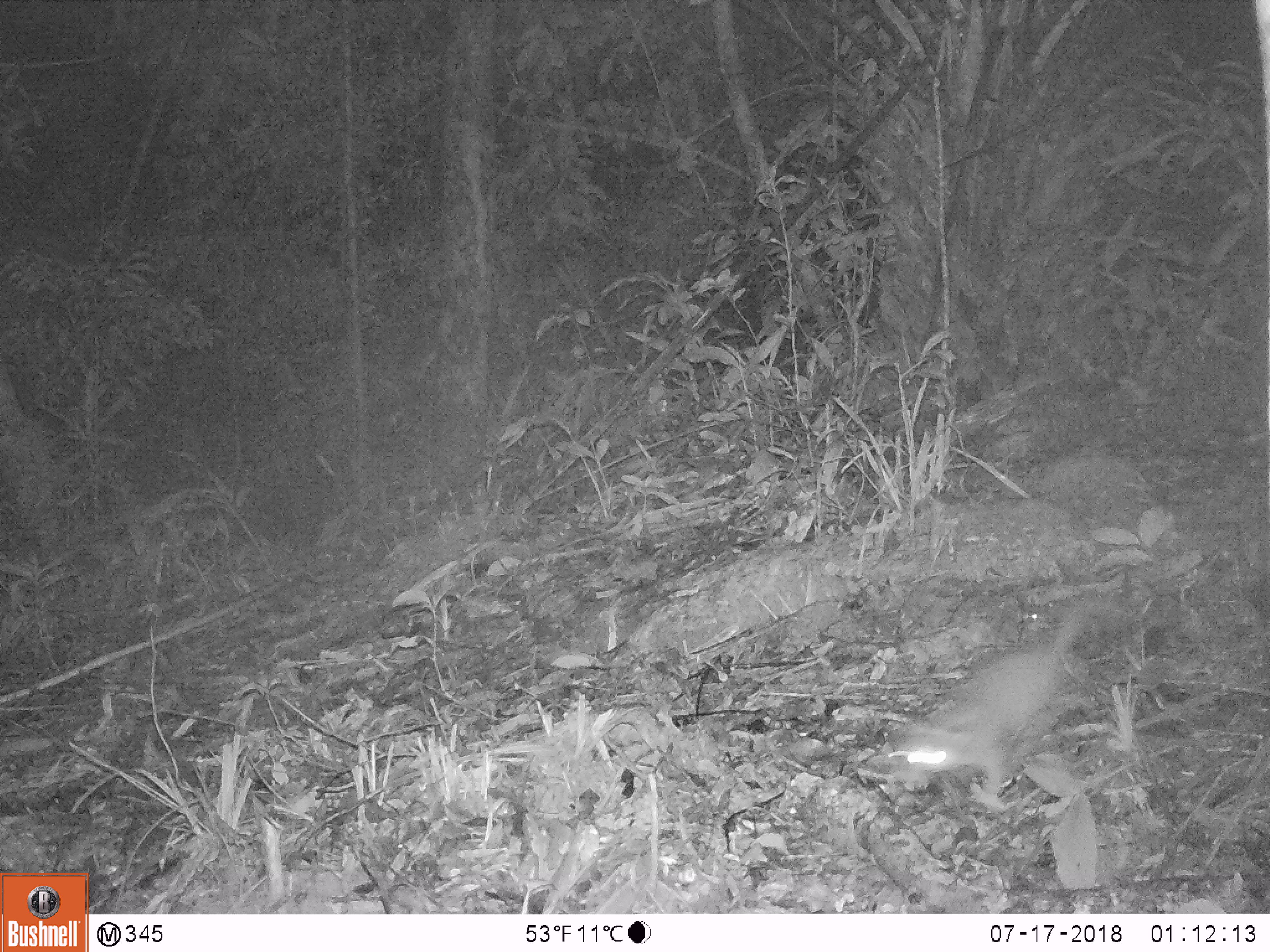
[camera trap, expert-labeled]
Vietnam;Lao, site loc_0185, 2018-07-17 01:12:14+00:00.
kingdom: Animalia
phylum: Chordata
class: Mammalia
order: Carnivora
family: Mustelidae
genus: Melogale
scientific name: Melogale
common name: ferret badger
Ferret badger (Melogale). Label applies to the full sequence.